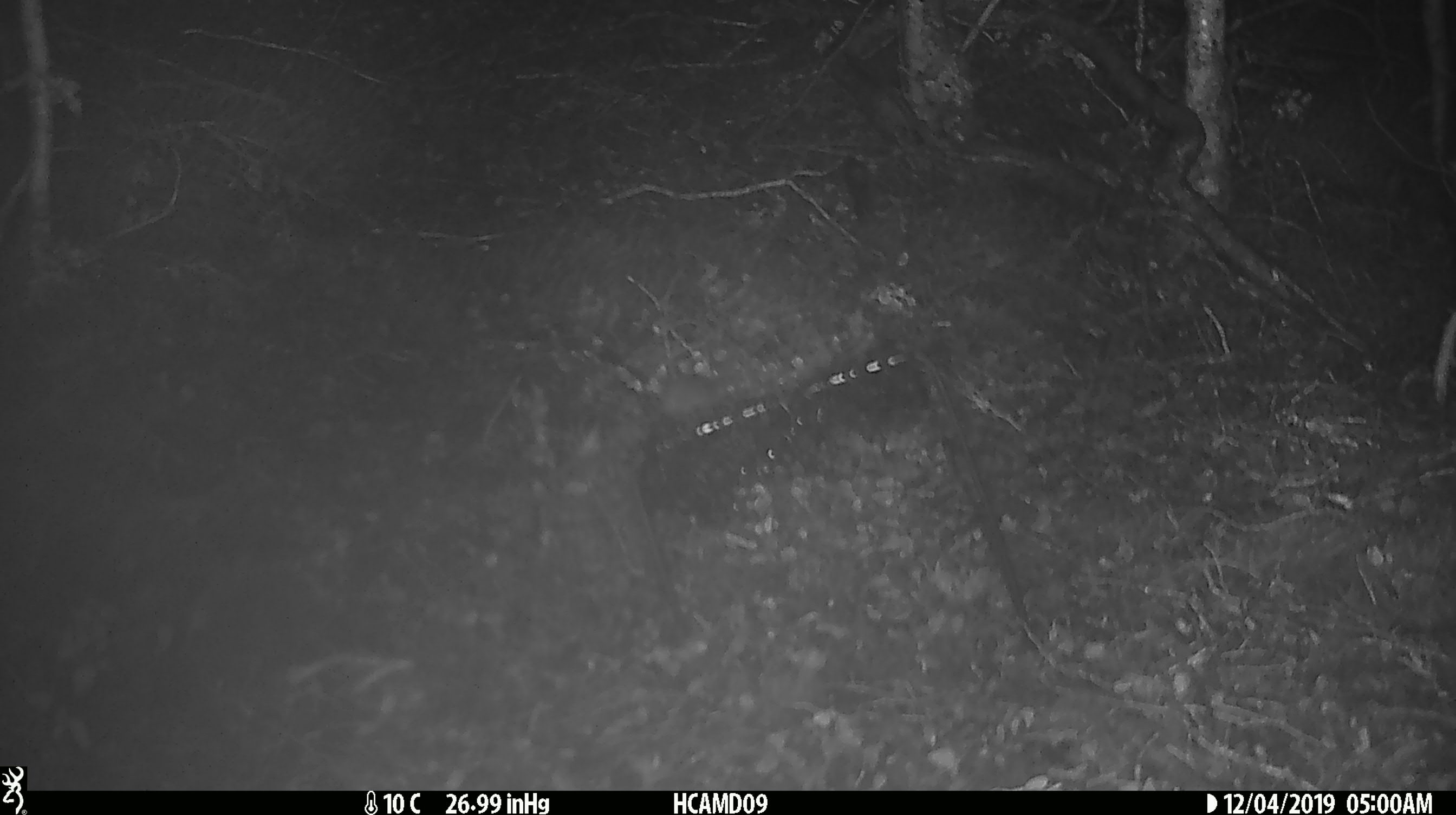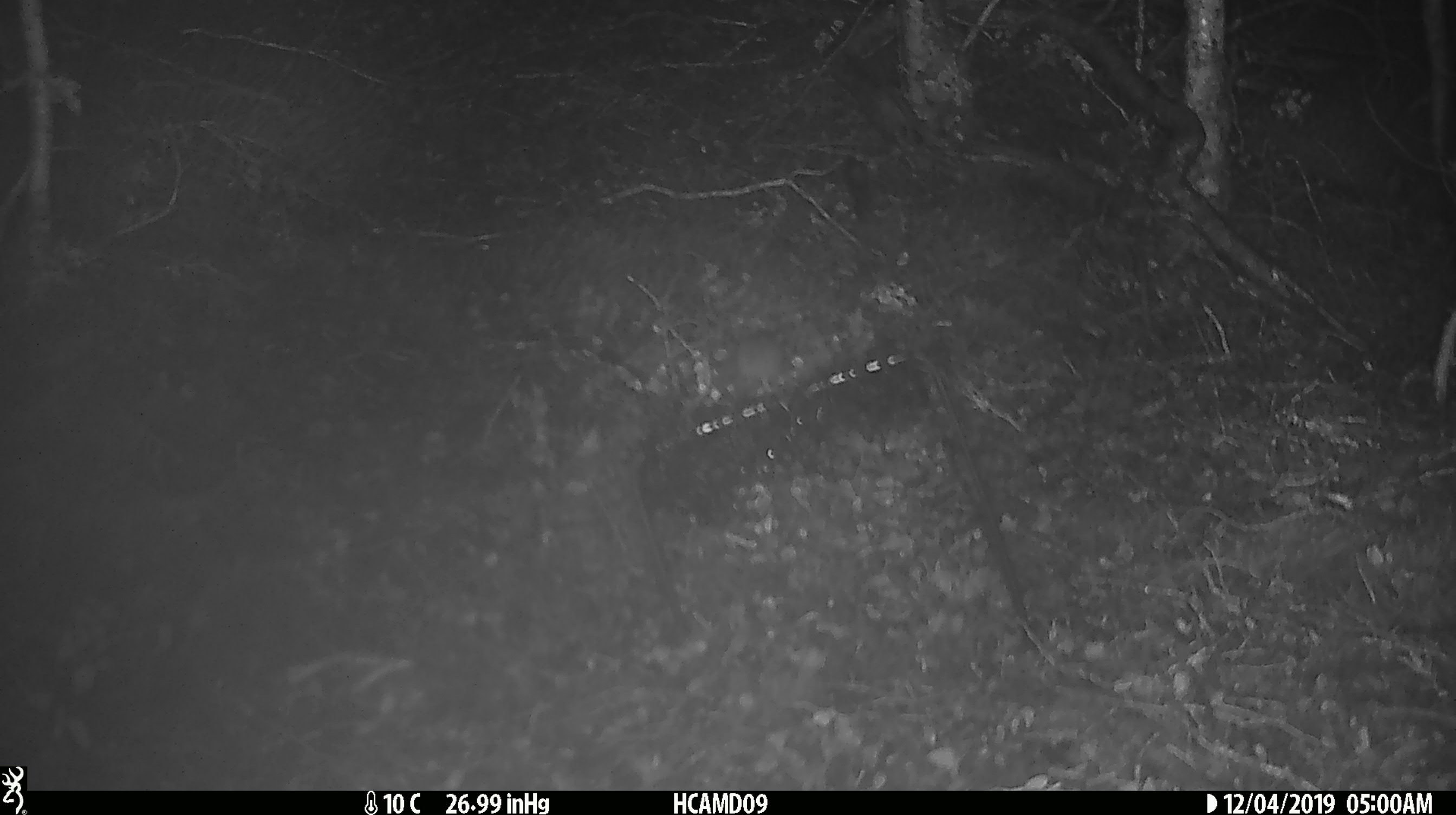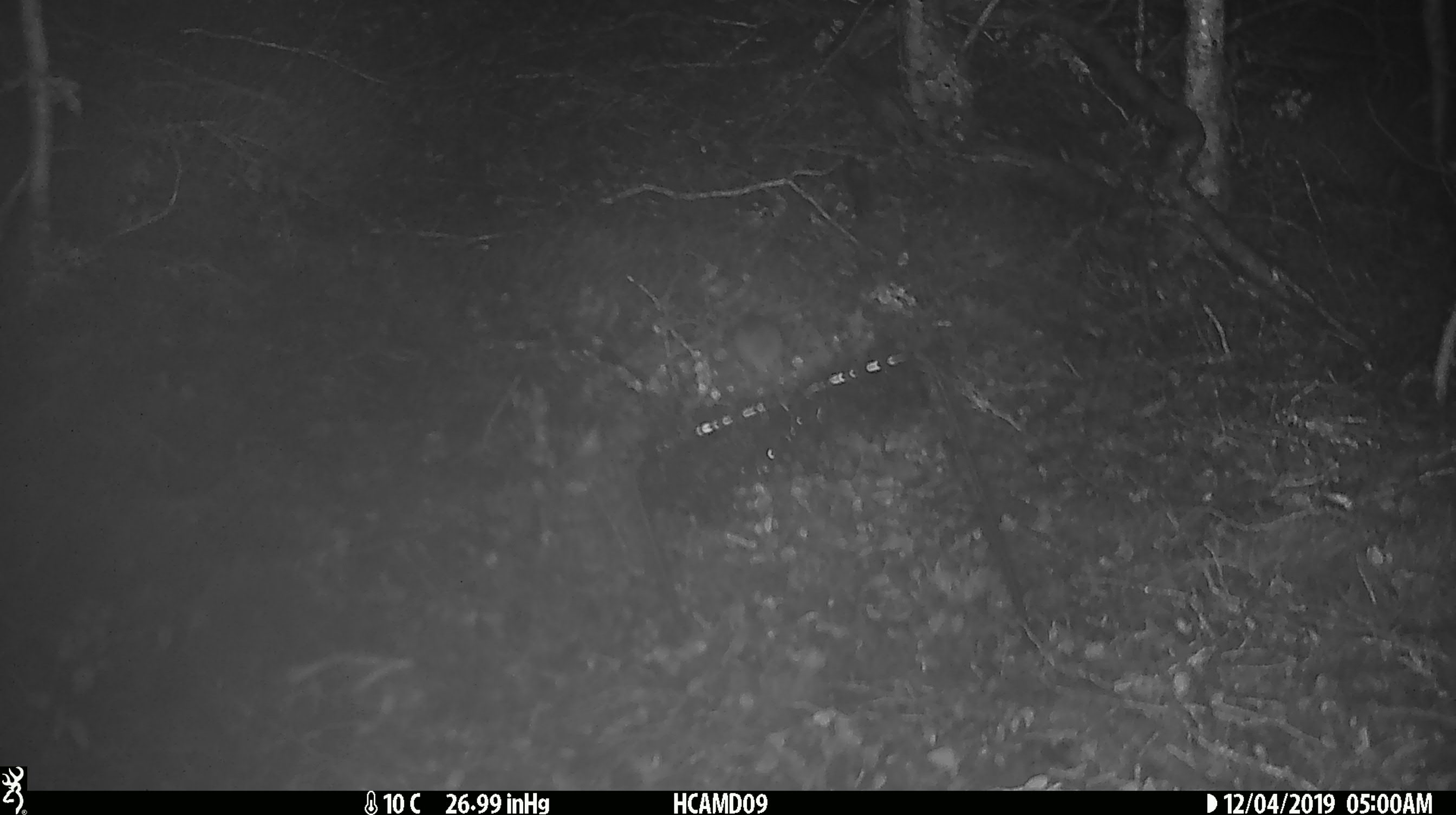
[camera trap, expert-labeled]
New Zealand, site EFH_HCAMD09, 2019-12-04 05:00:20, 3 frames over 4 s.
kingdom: Animalia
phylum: Chordata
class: Mammalia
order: Rodentia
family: Muridae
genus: Mus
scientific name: Mus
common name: mouse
Mouse (Mus).